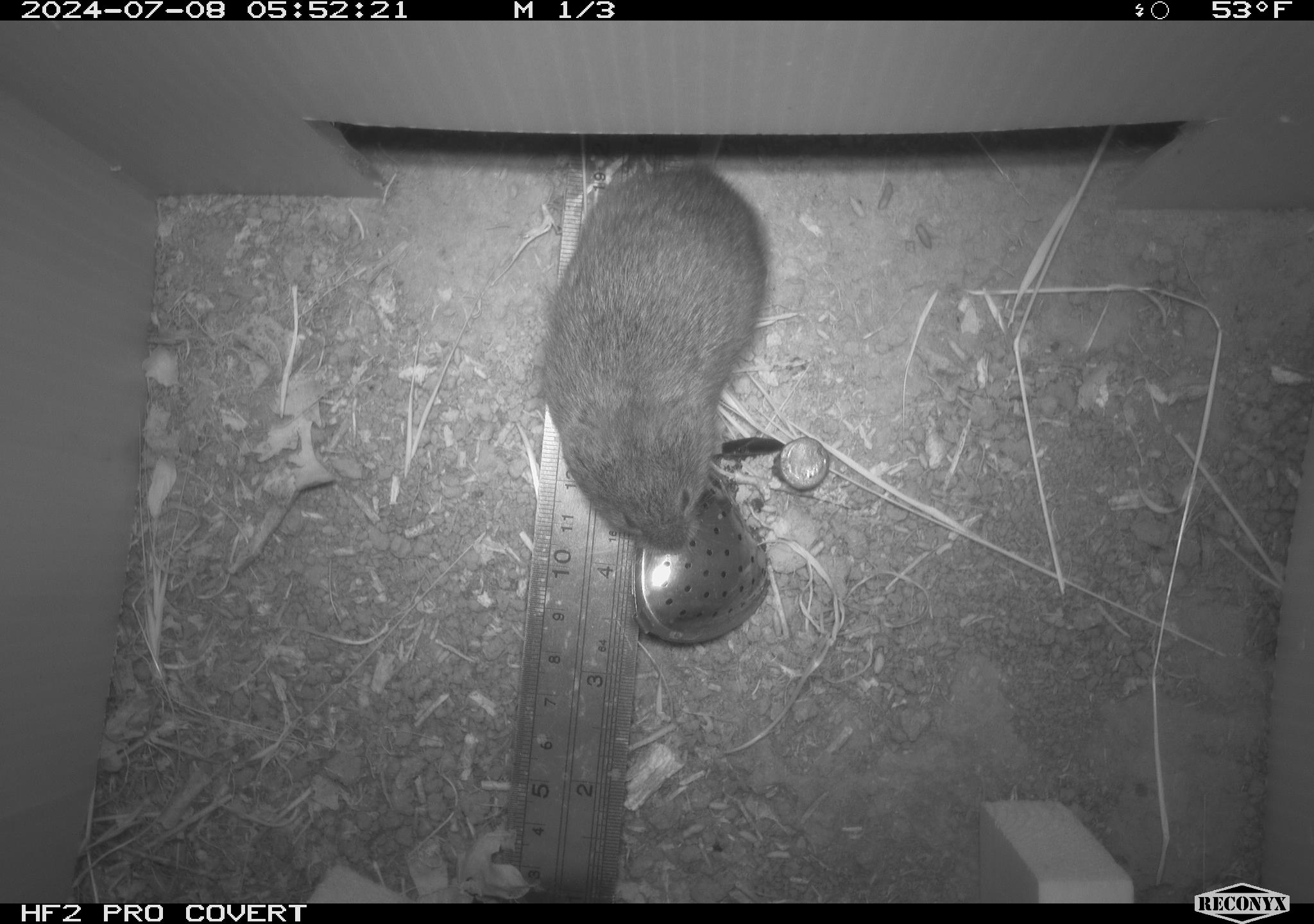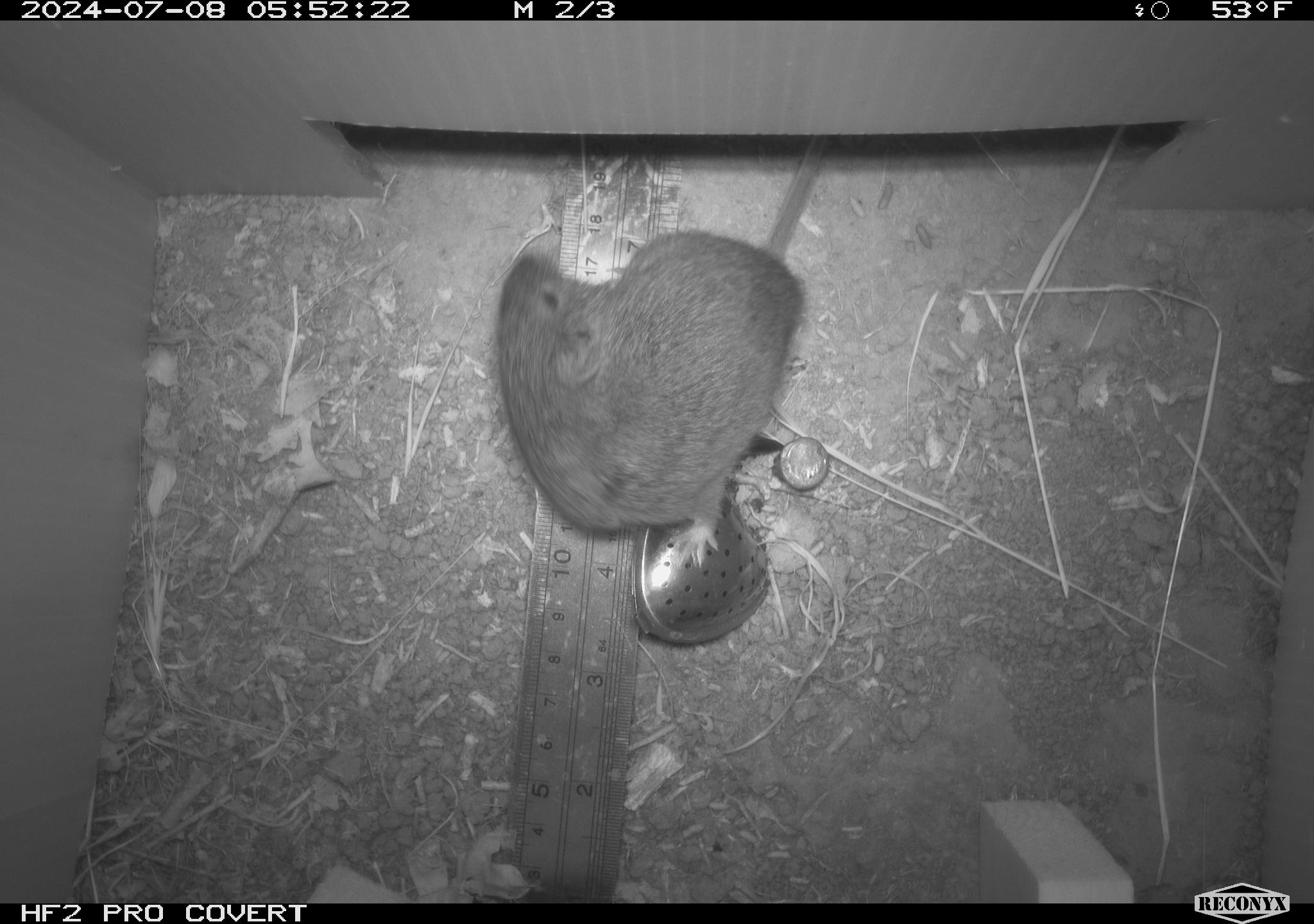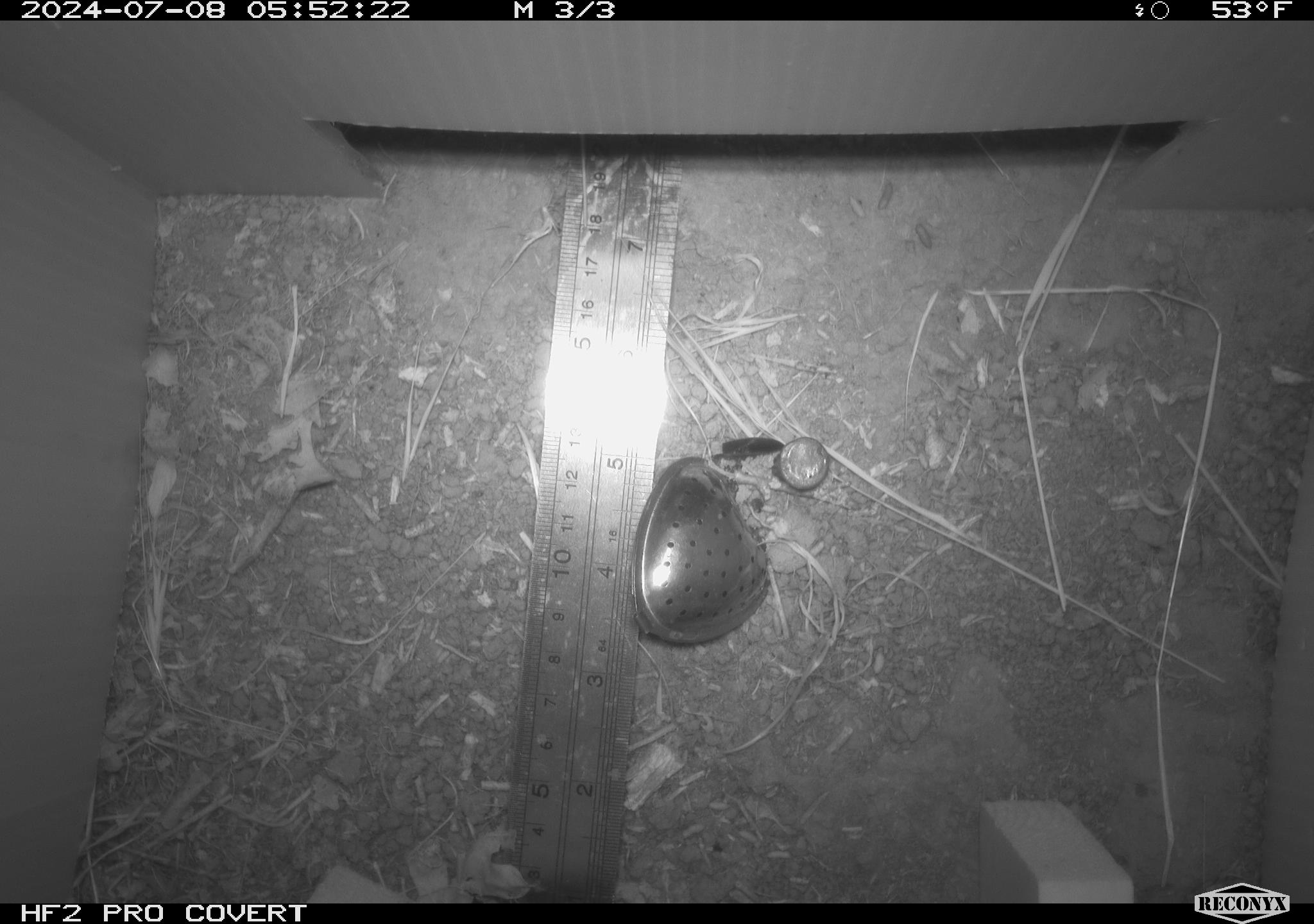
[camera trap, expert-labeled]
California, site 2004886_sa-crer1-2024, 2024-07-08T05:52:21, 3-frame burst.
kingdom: Animalia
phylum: Chordata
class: Mammalia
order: Rodentia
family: Cricetidae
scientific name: Arvicolinae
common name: voles, lemmings, and muskrats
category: arvicolinae subfamily